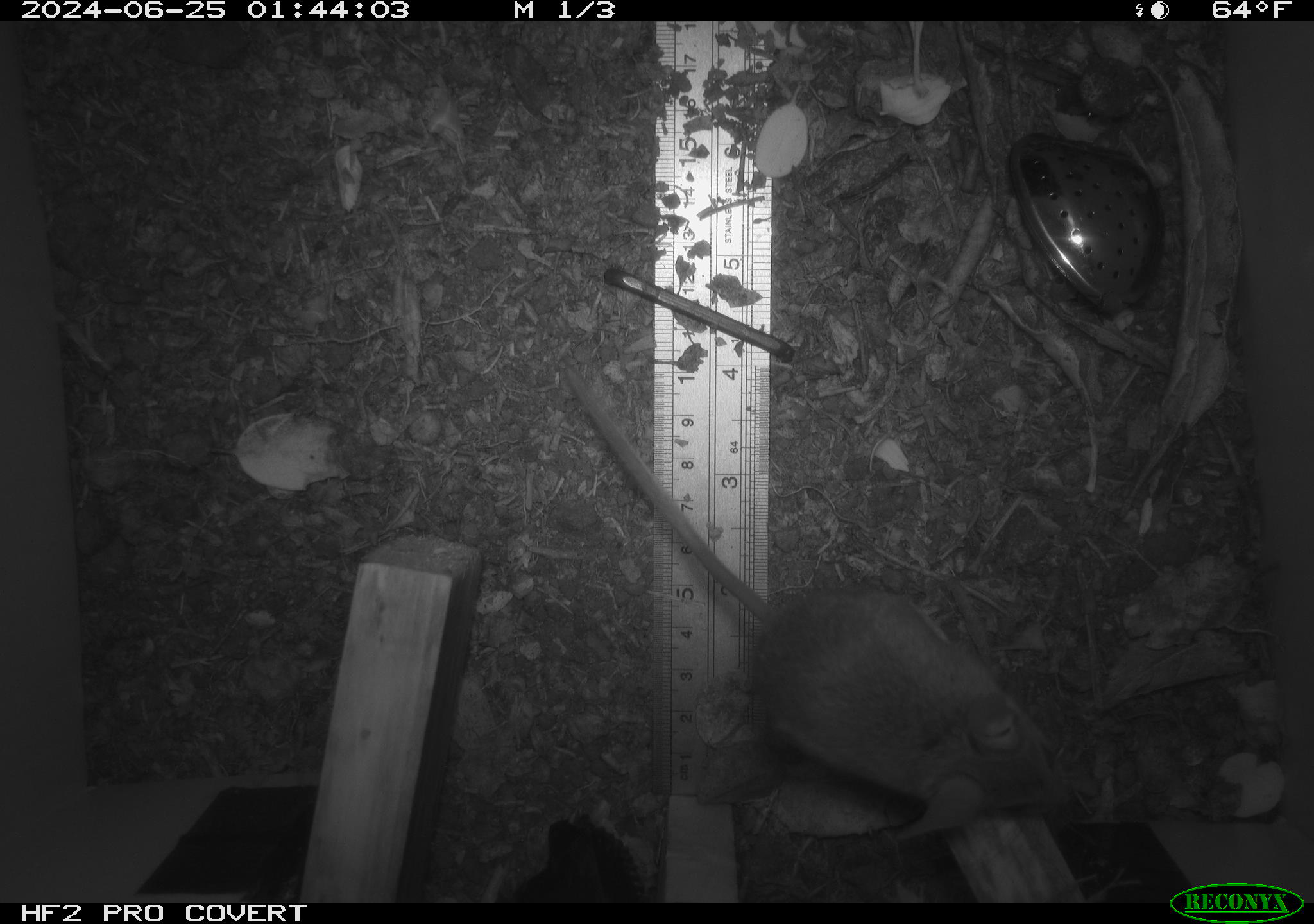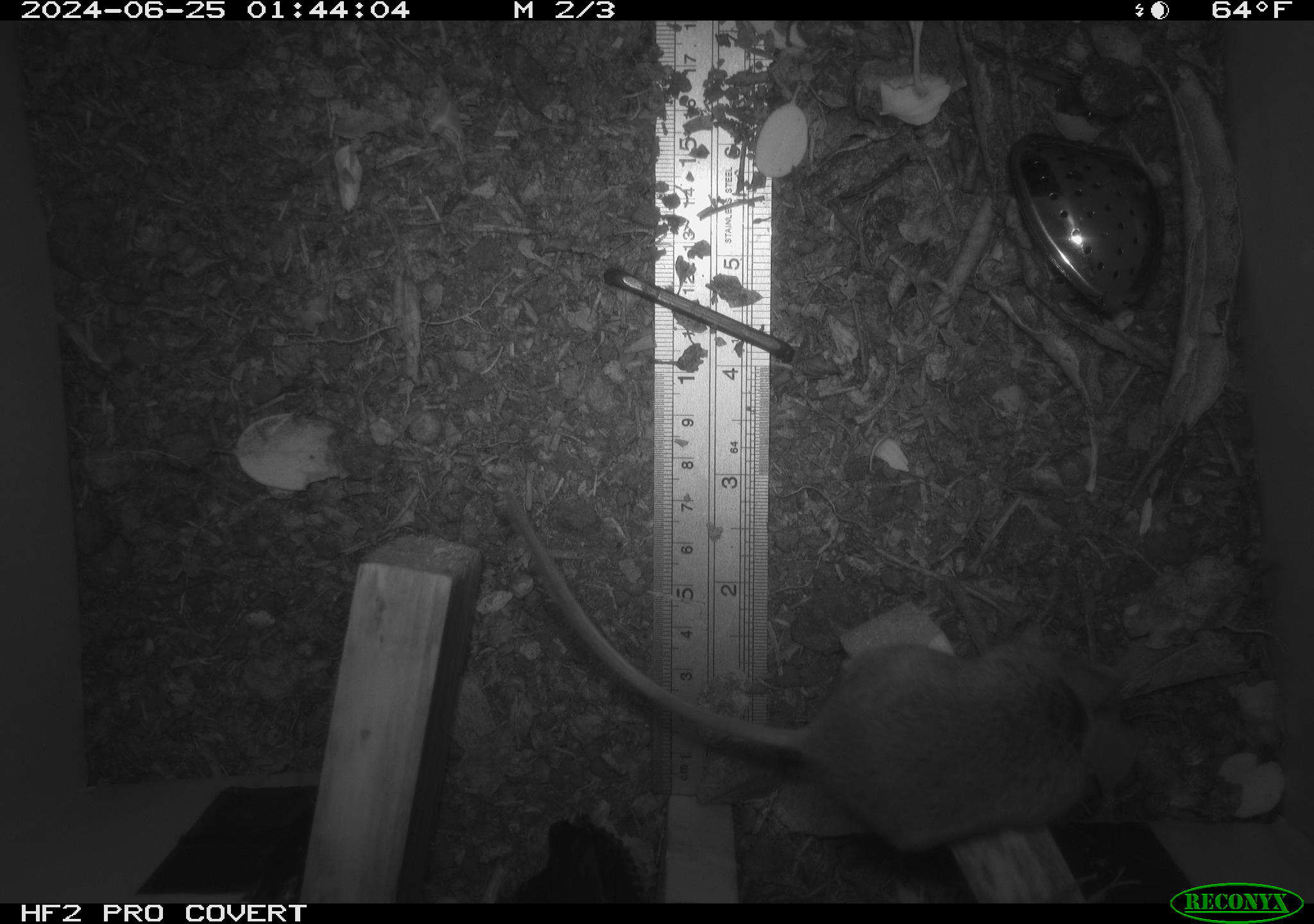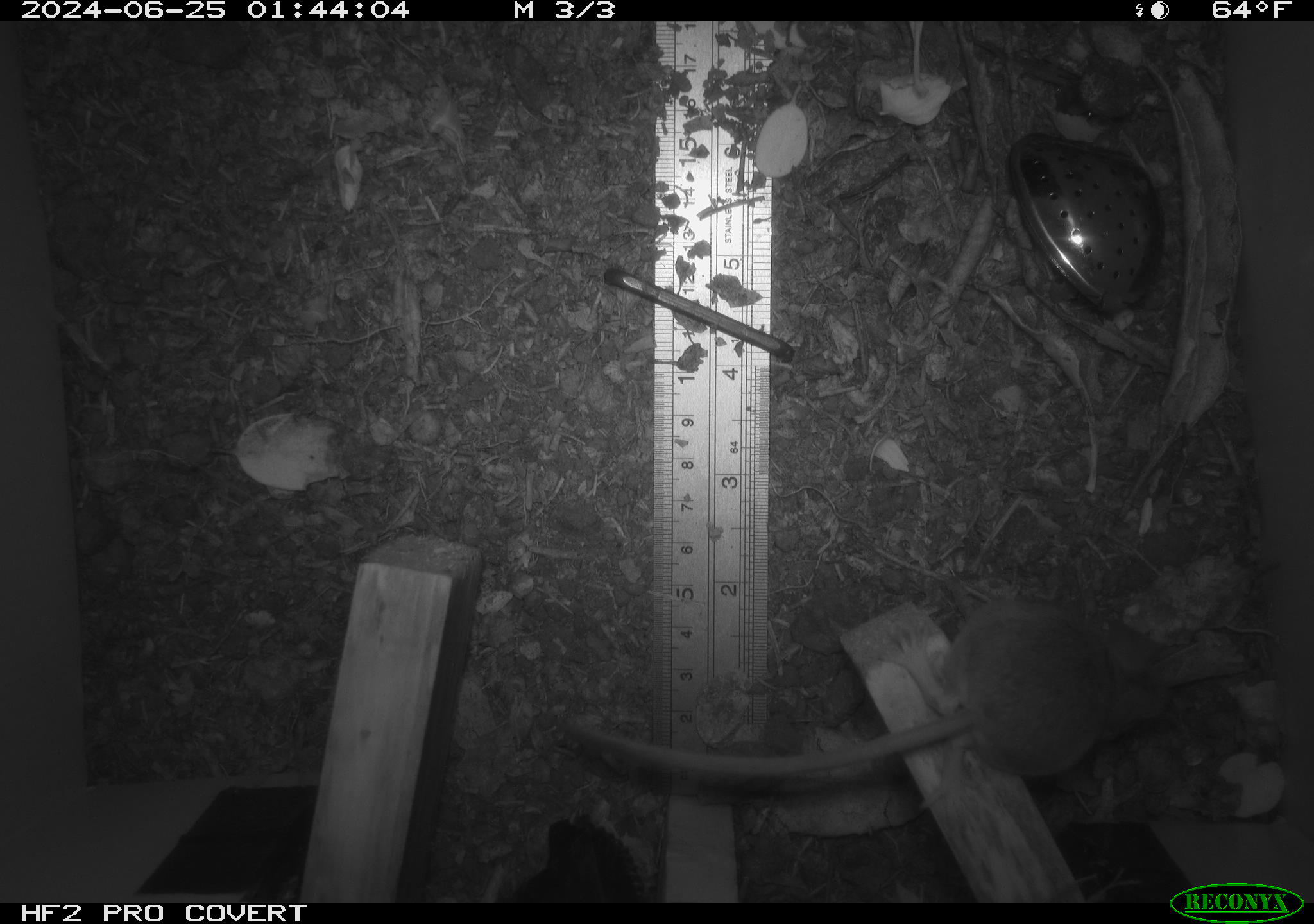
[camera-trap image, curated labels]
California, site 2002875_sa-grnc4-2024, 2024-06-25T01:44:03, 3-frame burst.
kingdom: Animalia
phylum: Chordata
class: Mammalia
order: Rodentia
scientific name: Rodentia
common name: rodent